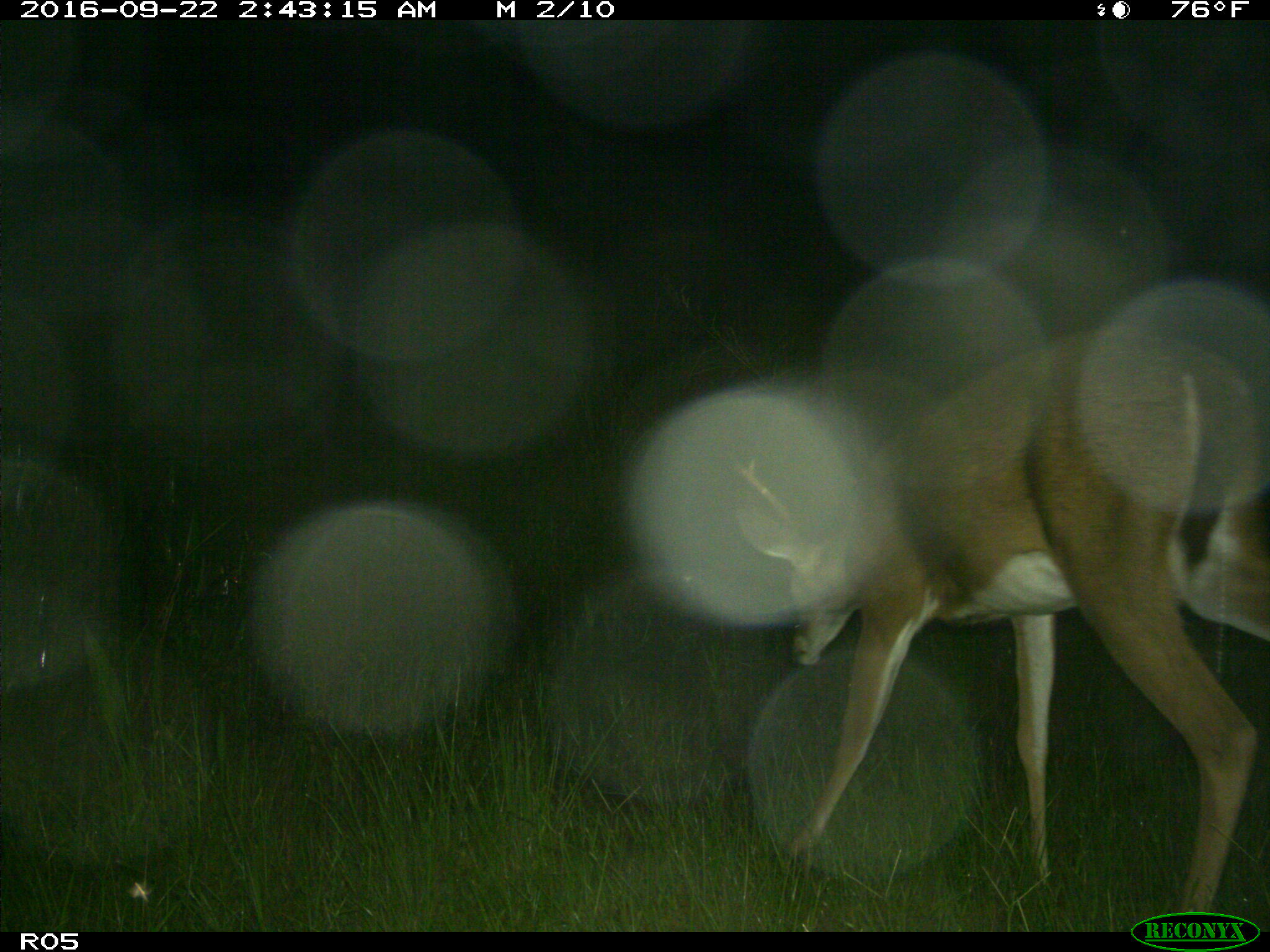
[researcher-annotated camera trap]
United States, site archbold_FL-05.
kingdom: Animalia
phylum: Chordata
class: Mammalia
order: Artiodactyla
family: Cervidae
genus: Odocoileus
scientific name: Odocoileus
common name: deer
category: unidentified deer